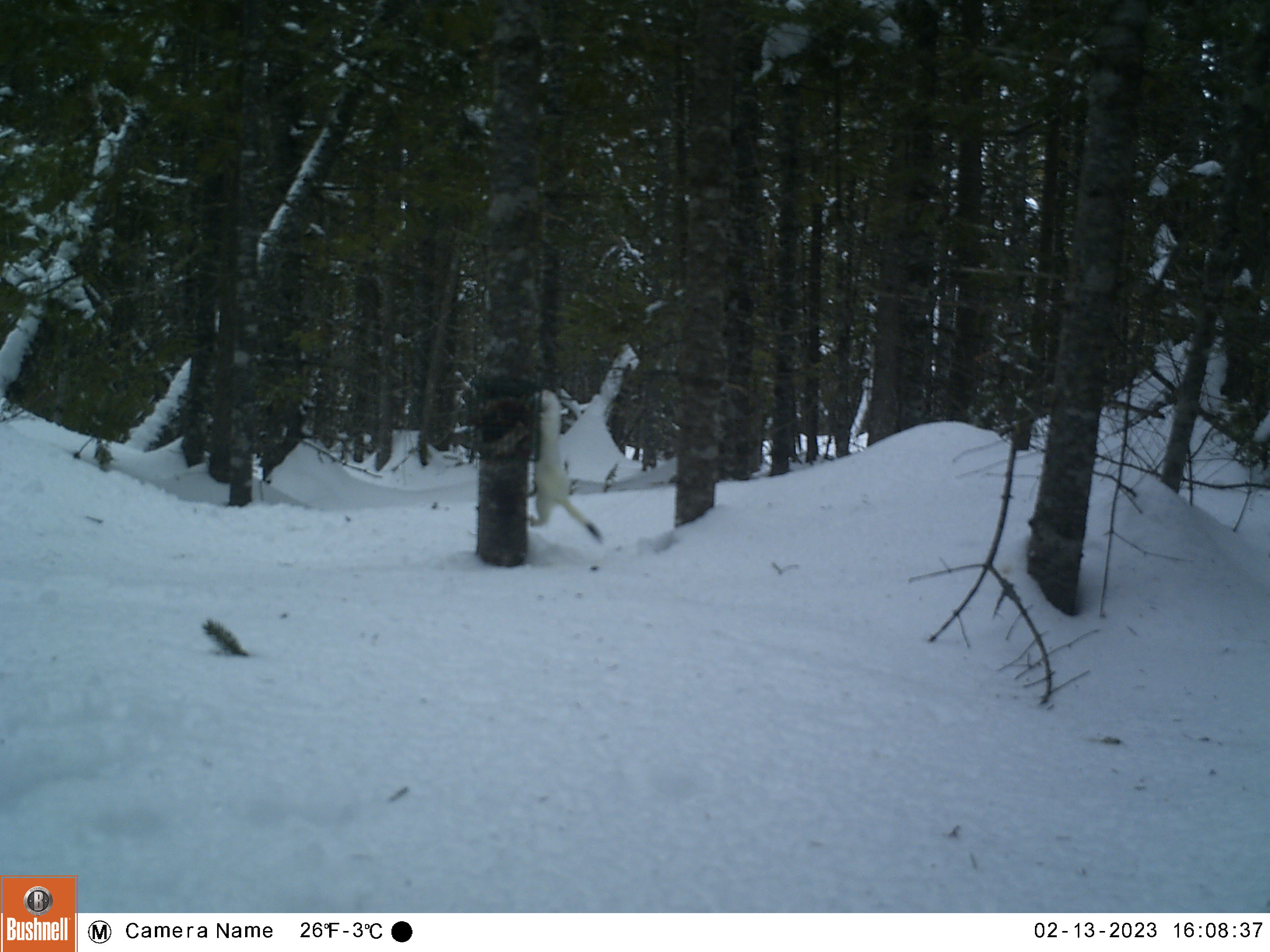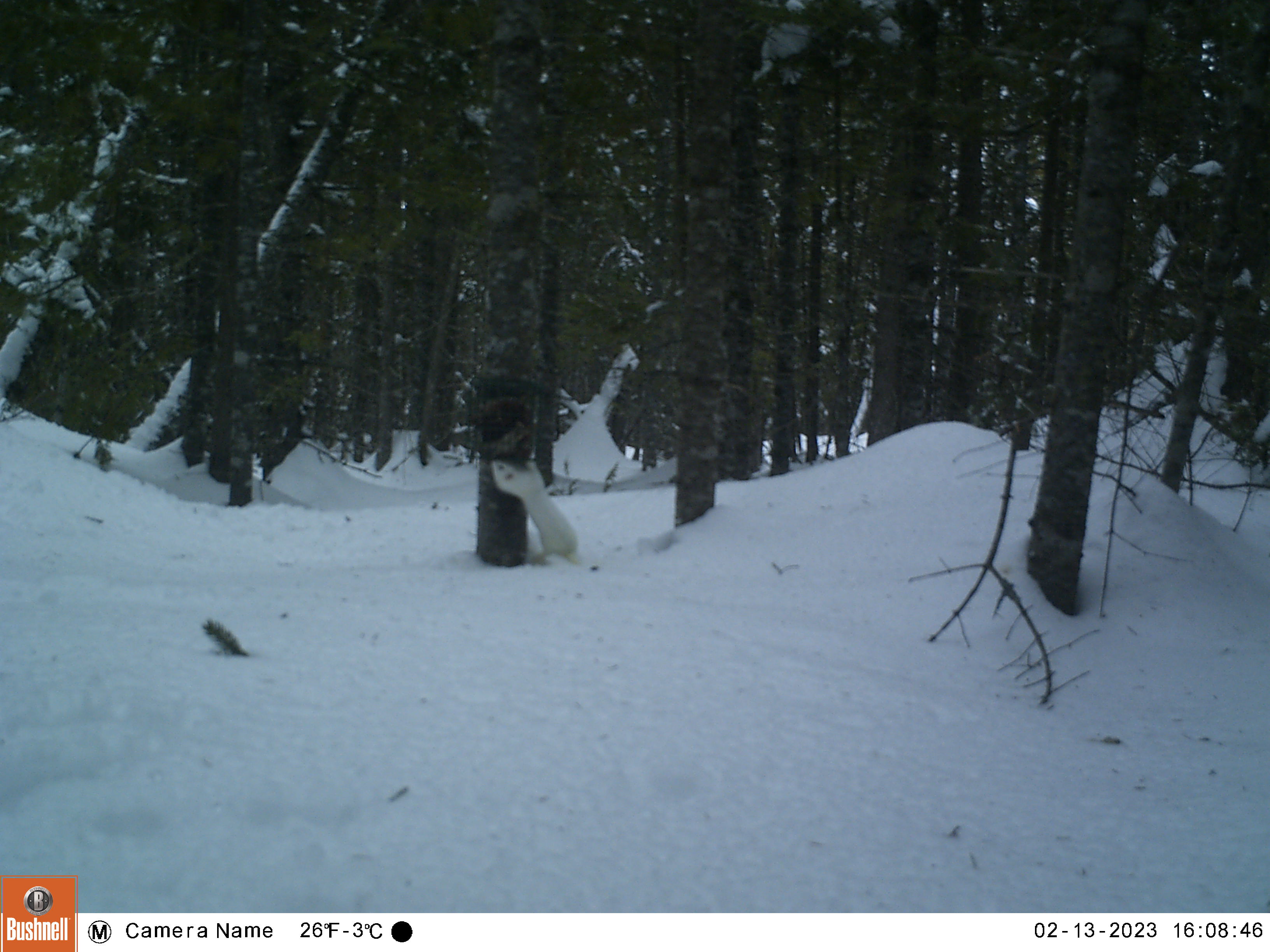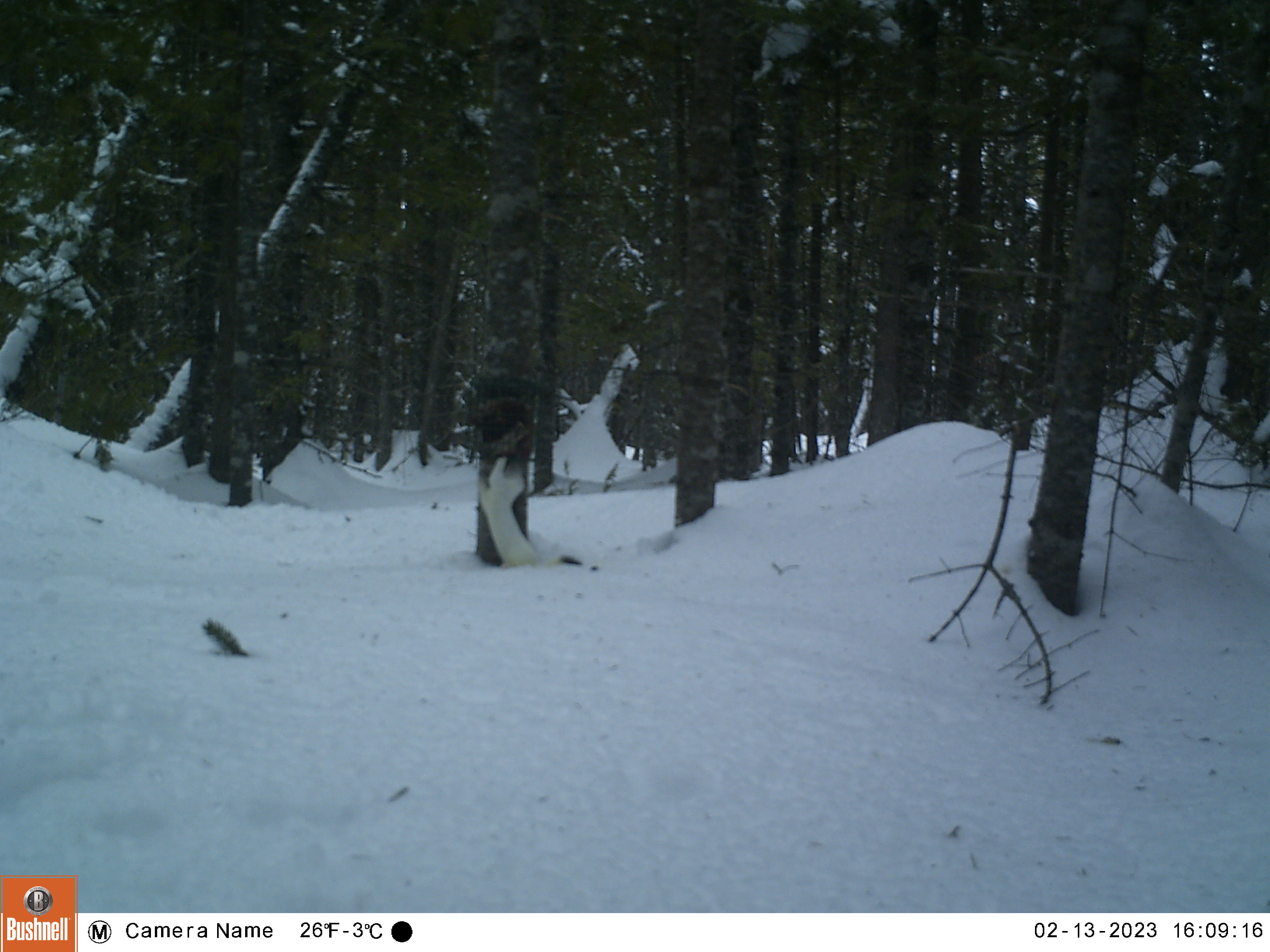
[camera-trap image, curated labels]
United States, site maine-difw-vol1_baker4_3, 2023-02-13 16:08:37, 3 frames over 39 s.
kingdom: Animalia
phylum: Chordata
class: Mammalia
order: Carnivora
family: Mustelidae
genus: Mustela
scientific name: Mustela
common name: weasel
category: weasel sp.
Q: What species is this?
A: Weasel sp. (weasel) (Mustela).